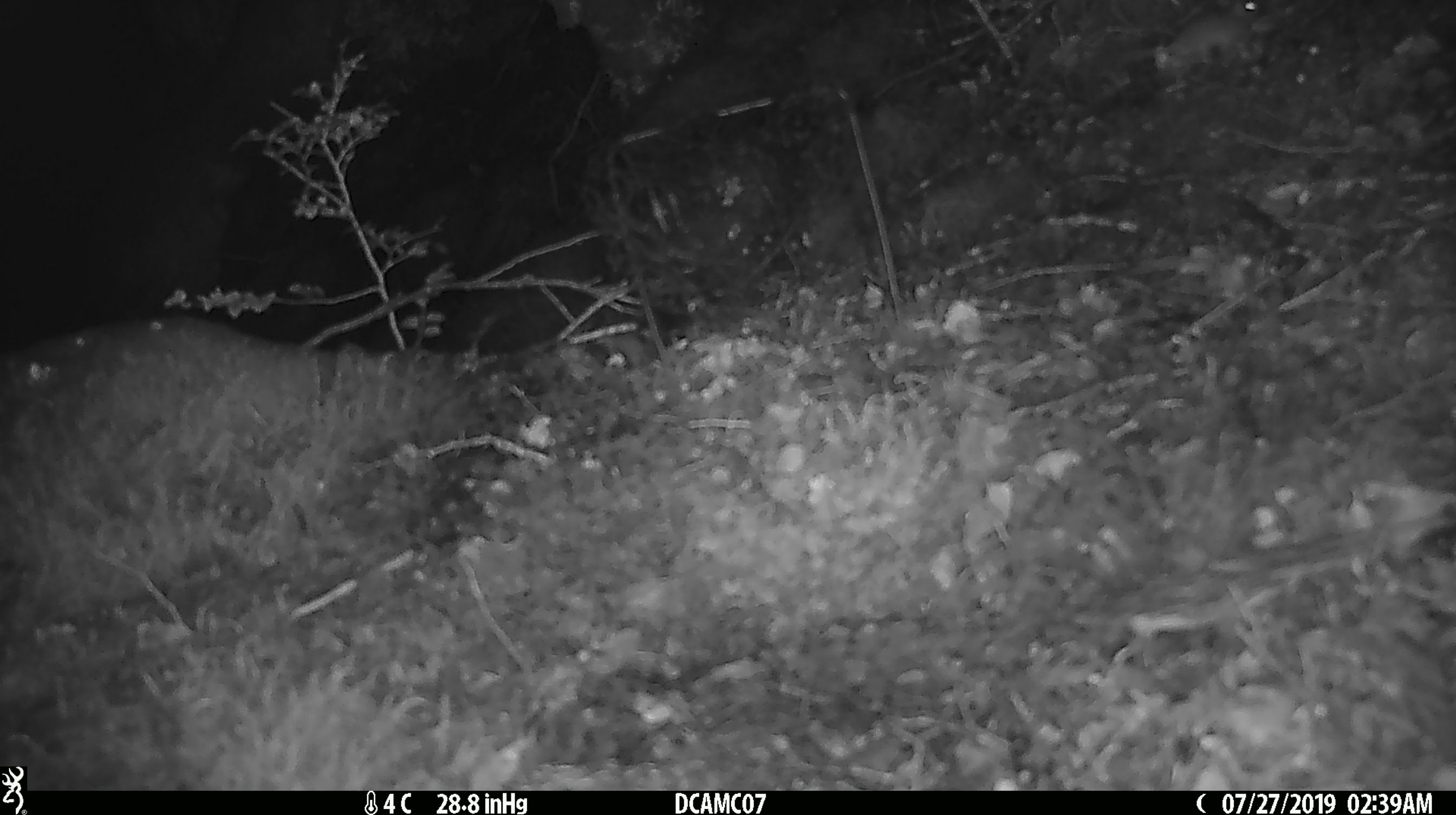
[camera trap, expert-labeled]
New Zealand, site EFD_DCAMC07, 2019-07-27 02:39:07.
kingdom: Animalia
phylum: Chordata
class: Mammalia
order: Rodentia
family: Muridae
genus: Mus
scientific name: Mus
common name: mouse